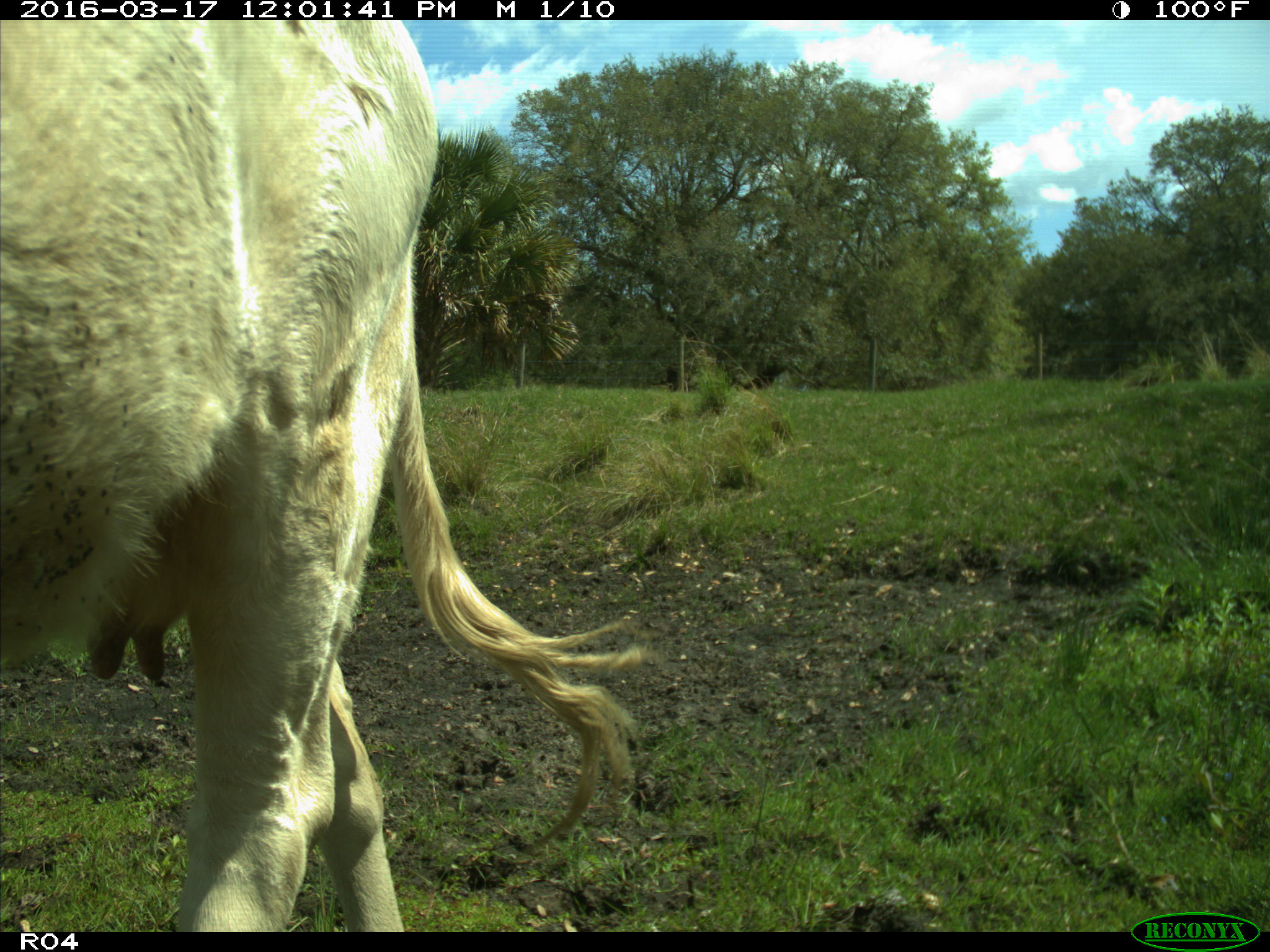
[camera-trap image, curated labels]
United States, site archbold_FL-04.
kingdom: Animalia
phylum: Chordata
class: Mammalia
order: Artiodactyla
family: Bovidae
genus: Bos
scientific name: Bos taurus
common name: domestic cow